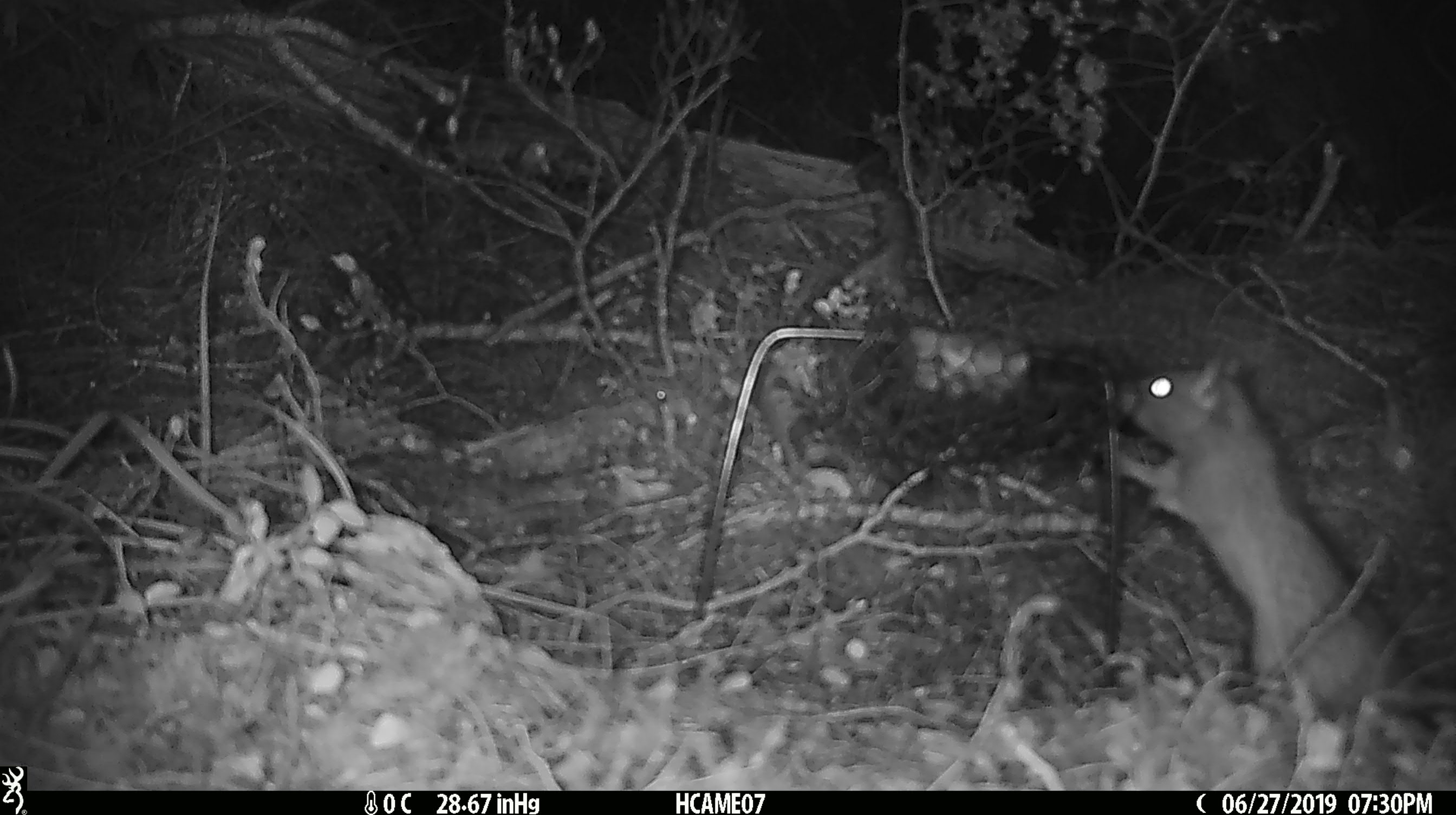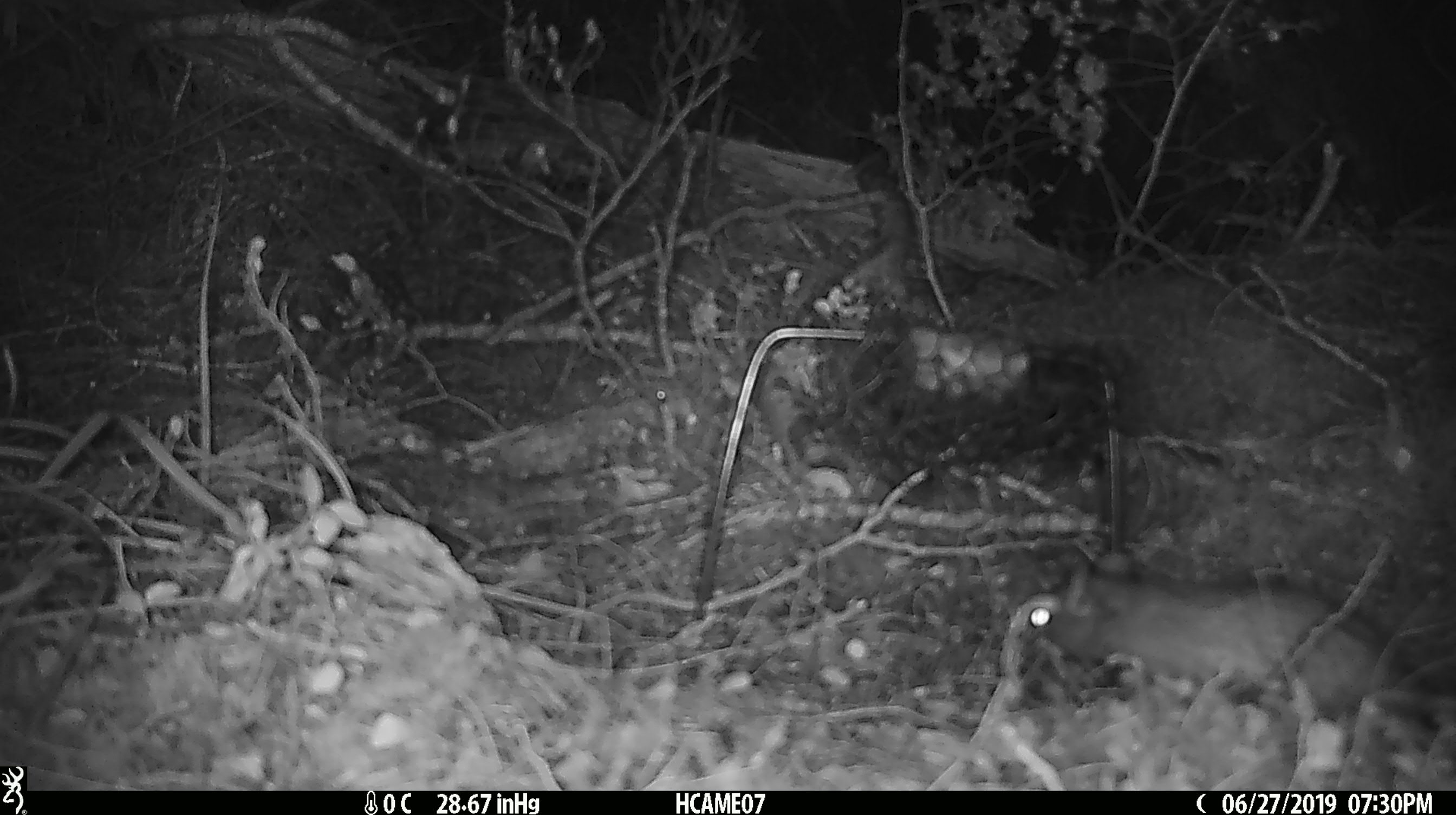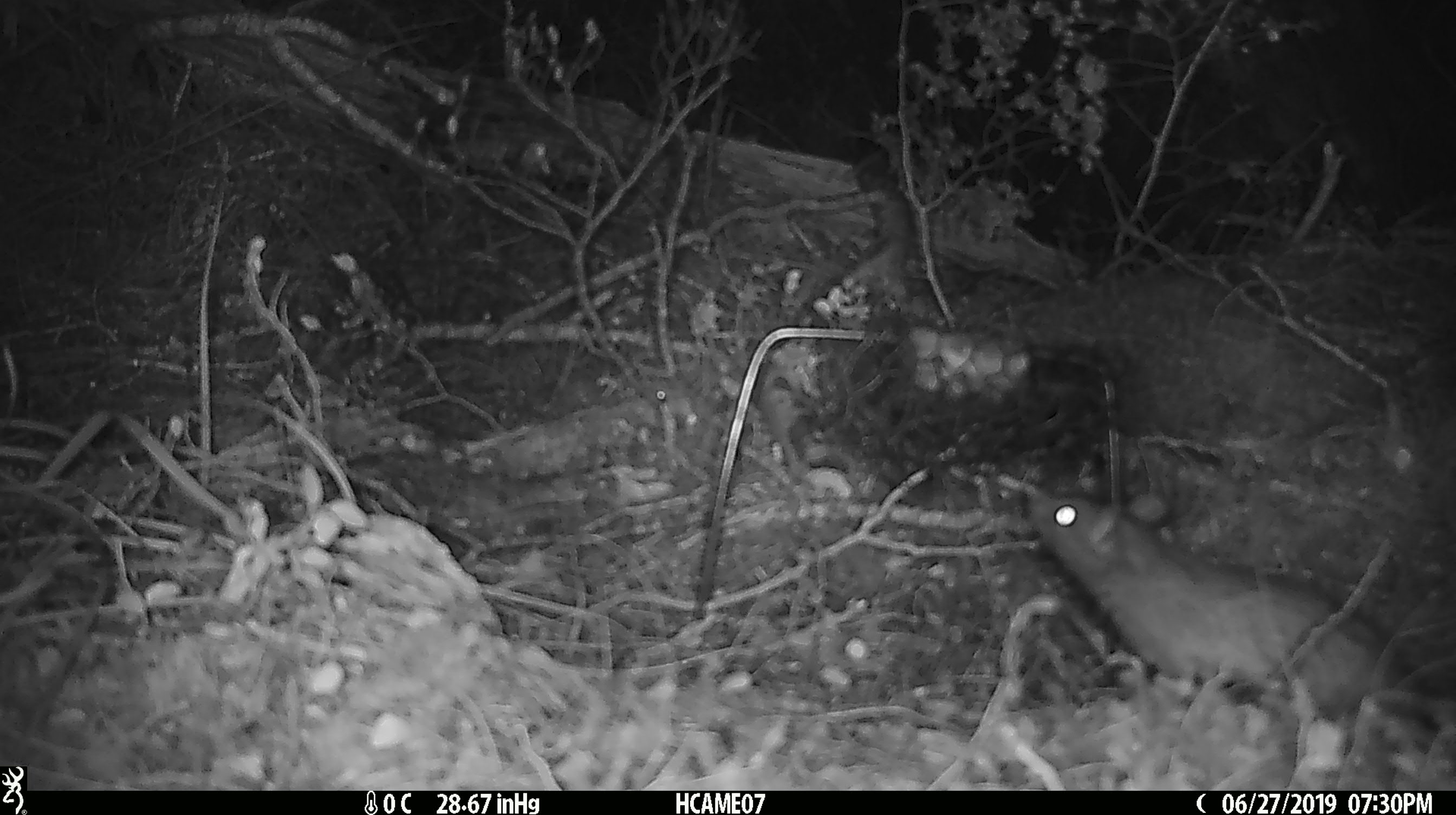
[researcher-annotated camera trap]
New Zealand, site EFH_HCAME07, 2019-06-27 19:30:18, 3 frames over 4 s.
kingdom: Animalia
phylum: Chordata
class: Mammalia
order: Rodentia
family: Muridae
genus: Rattus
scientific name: Rattus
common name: rat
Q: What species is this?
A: Rat (Rattus).